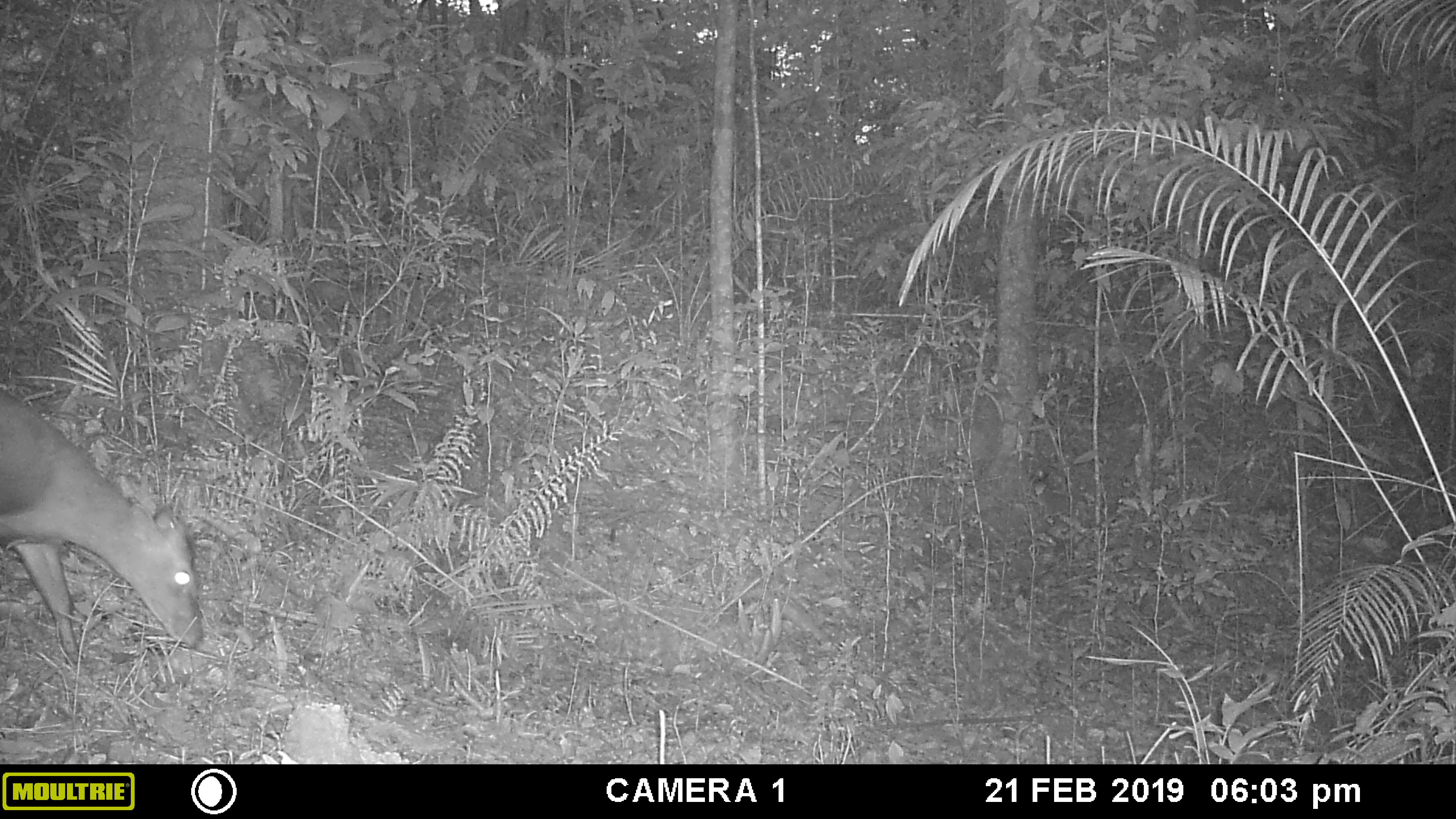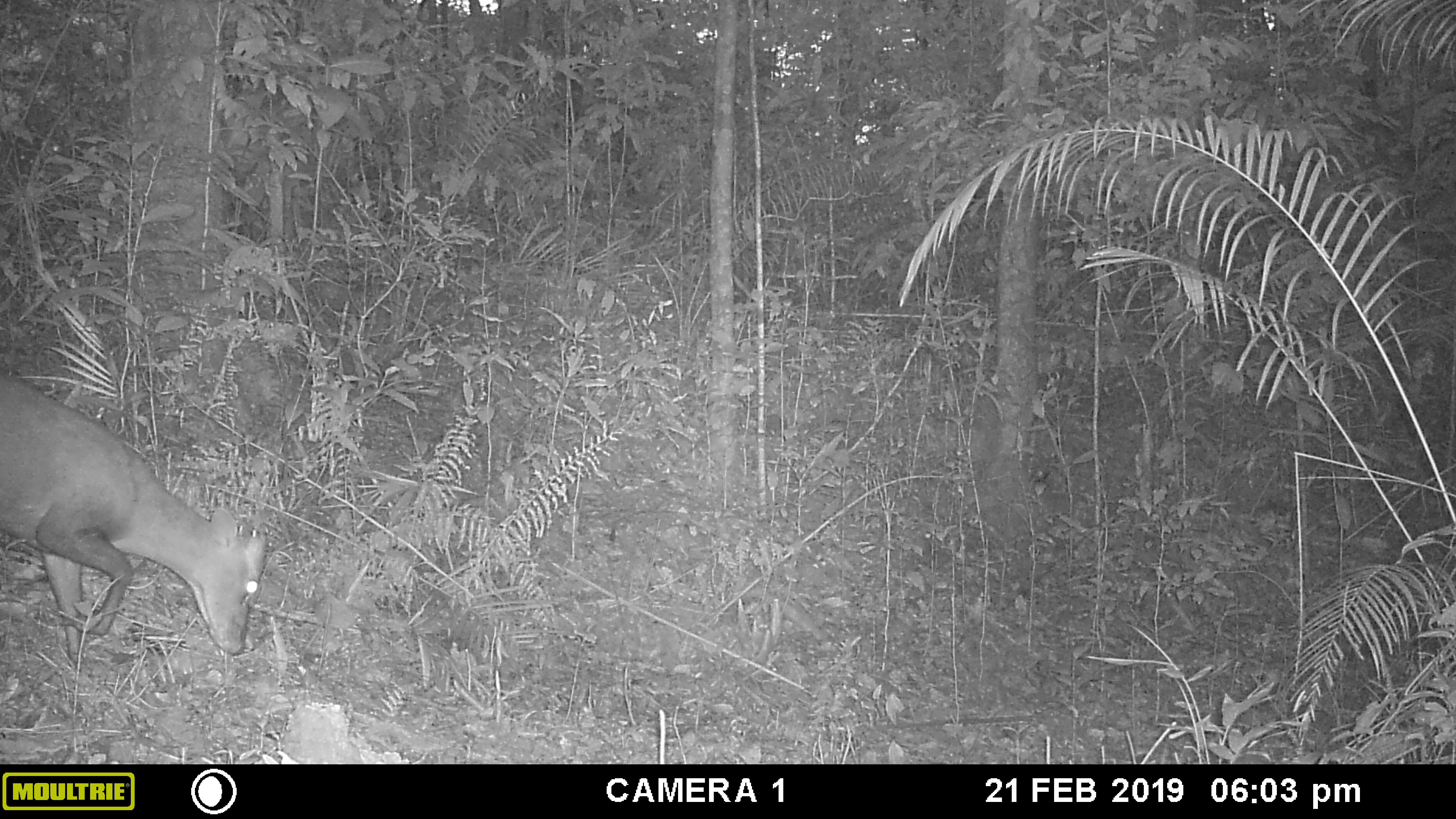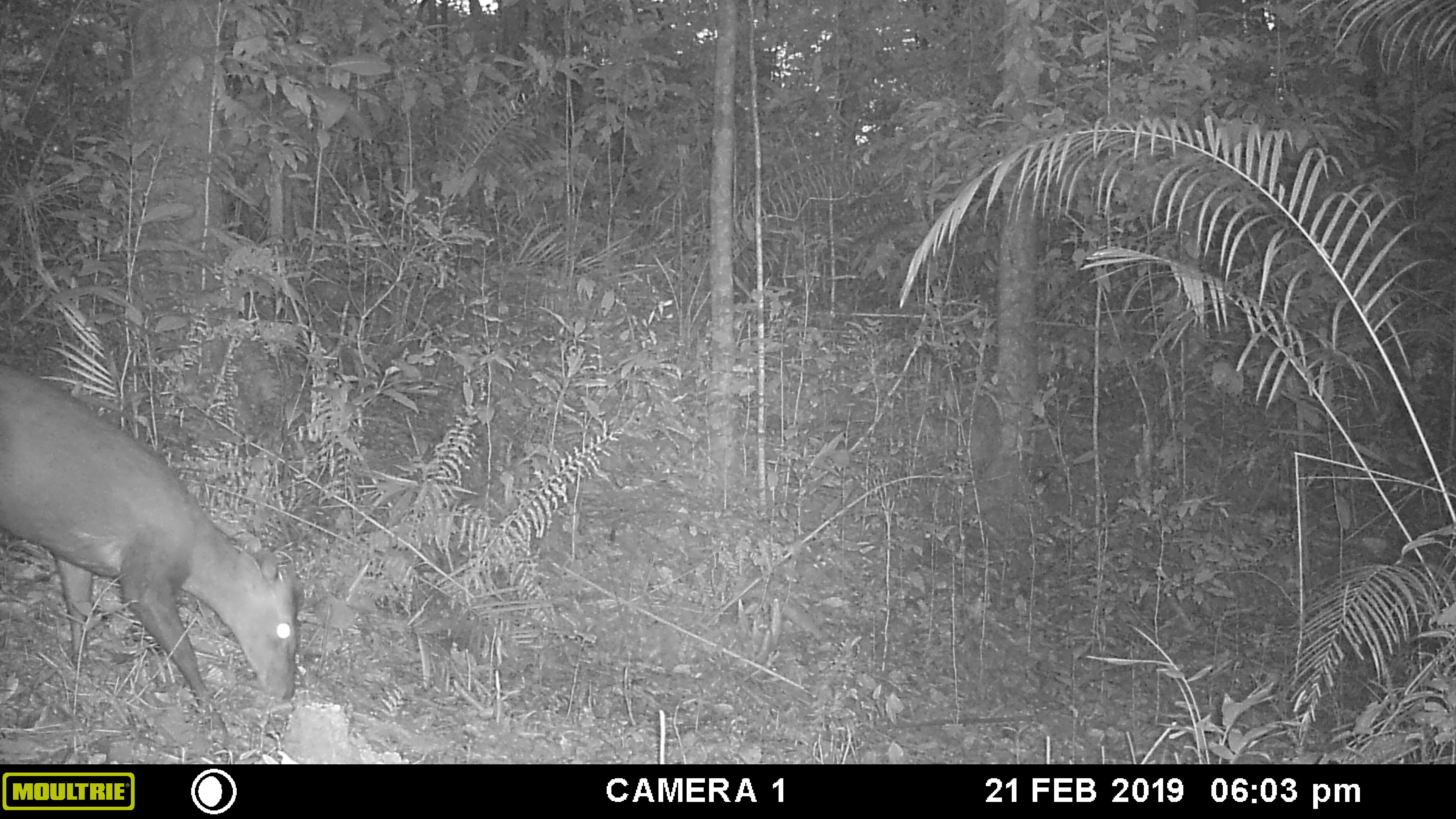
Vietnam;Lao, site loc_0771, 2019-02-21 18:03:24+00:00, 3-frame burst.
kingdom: Animalia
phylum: Chordata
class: Mammalia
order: Artiodactyla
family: Cervidae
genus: Muntiacus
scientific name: Muntiacus rooseveltorum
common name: roosevelt's muntjac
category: roosevelts muntjac group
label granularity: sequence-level